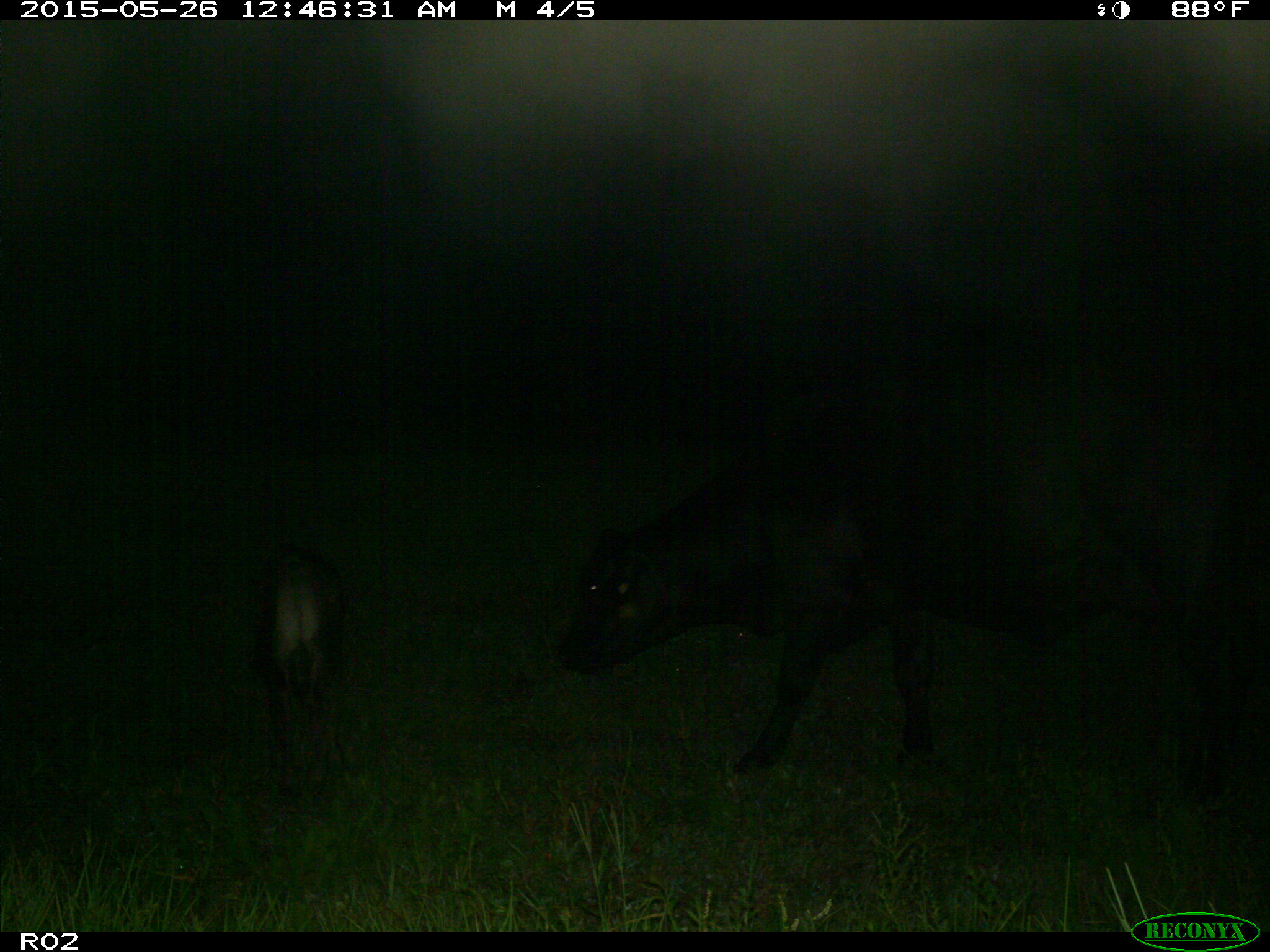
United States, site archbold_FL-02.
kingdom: Animalia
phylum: Chordata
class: Mammalia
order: Artiodactyla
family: Bovidae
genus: Bos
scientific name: Bos taurus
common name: domestic cow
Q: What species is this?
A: Bos taurus (domestic cow).